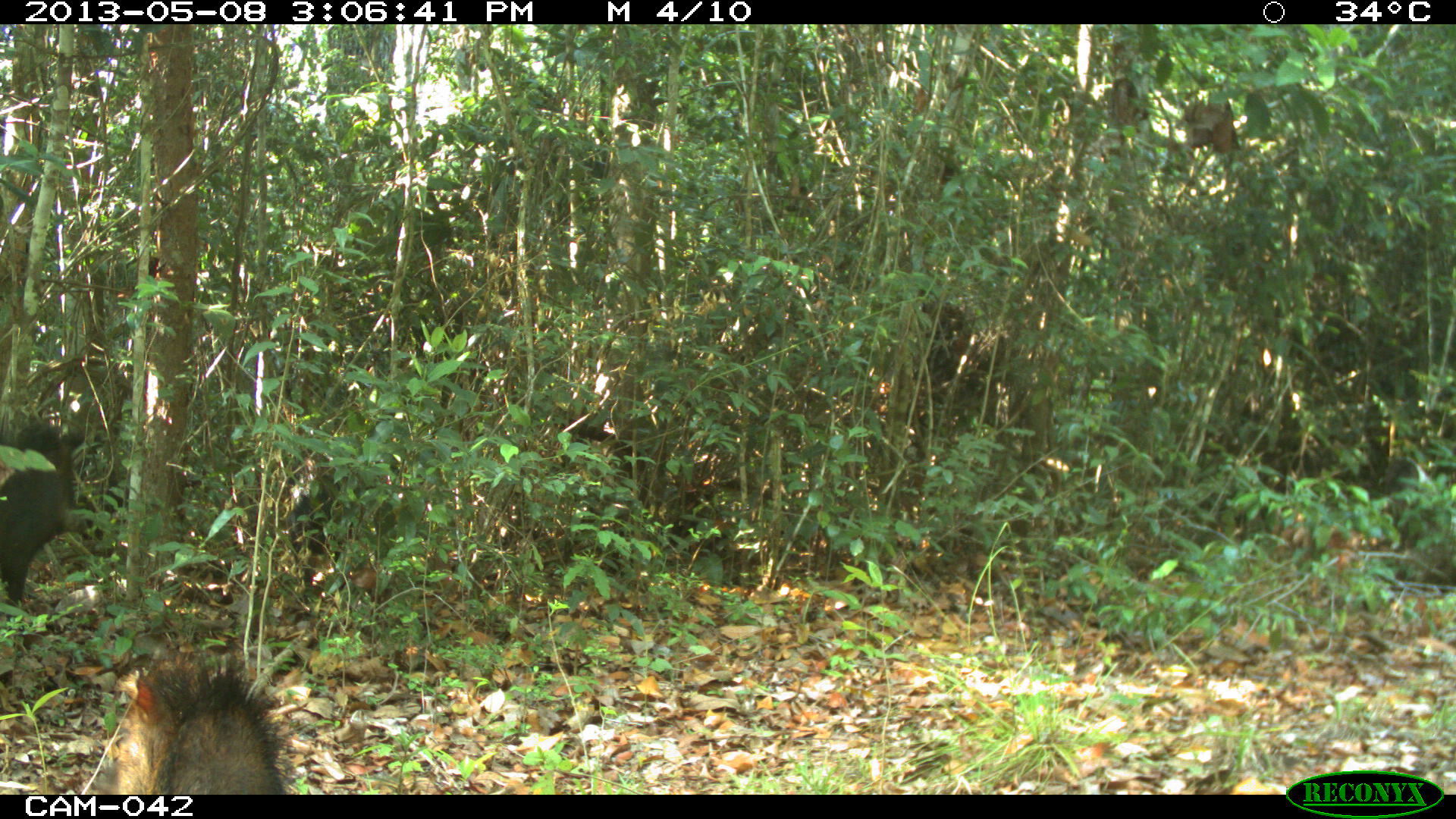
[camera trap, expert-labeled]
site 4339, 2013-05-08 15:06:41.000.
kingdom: Animalia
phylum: Chordata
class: Mammalia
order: Artiodactyla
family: Tayassuidae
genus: Tayassu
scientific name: Tayassu pecari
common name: white-lipped peccary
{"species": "Tayassu pecari (white-lipped peccary)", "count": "32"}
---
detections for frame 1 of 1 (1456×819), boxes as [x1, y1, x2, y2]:
tayassu pecari: [115, 648, 285, 792]; [0, 415, 86, 603]; [61, 430, 187, 558]; [284, 465, 398, 606]